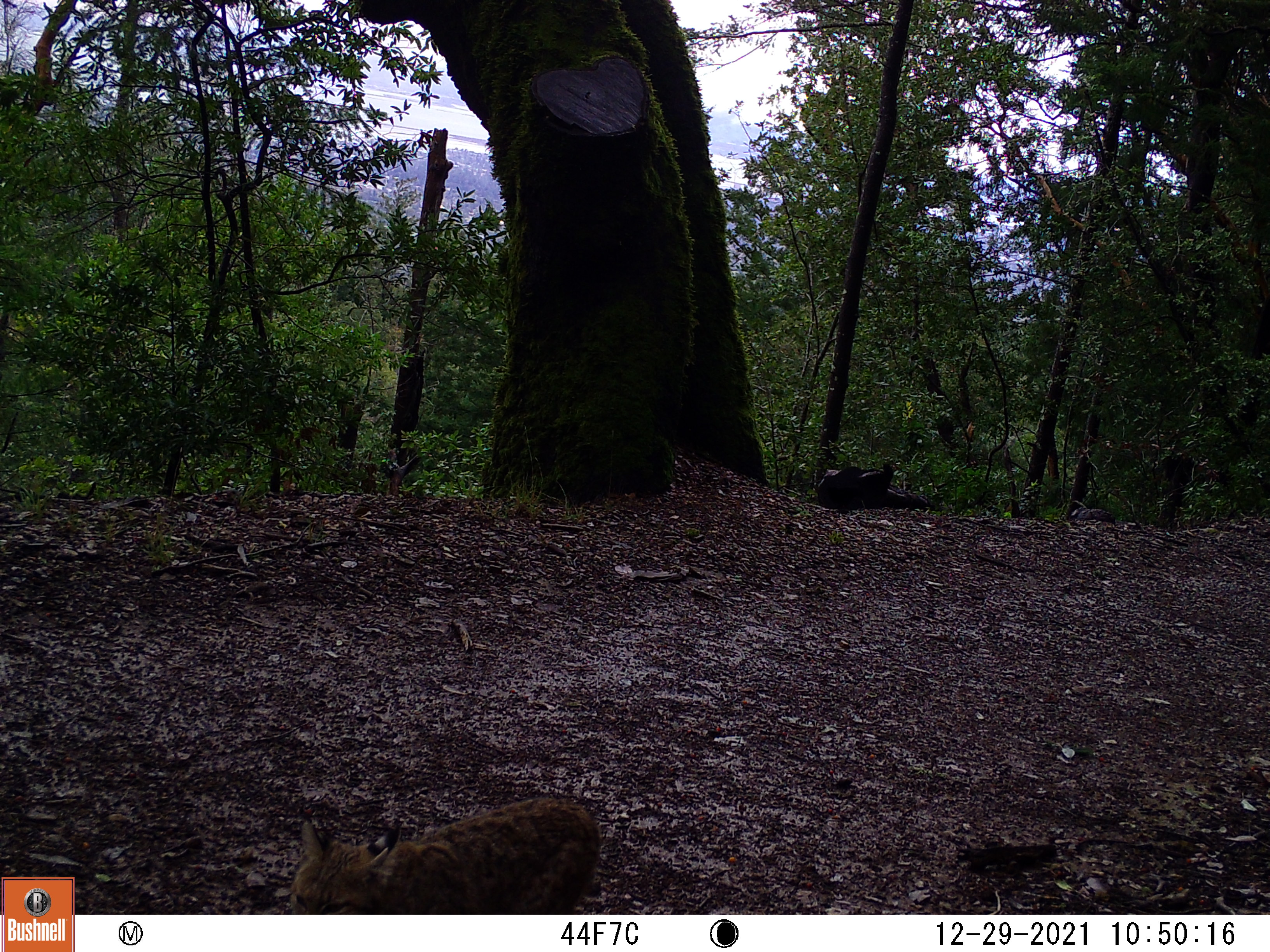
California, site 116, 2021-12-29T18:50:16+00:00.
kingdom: Animalia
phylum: Chordata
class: Mammalia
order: Carnivora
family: Felidae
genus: Lynx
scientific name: Lynx rufus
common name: bobcat